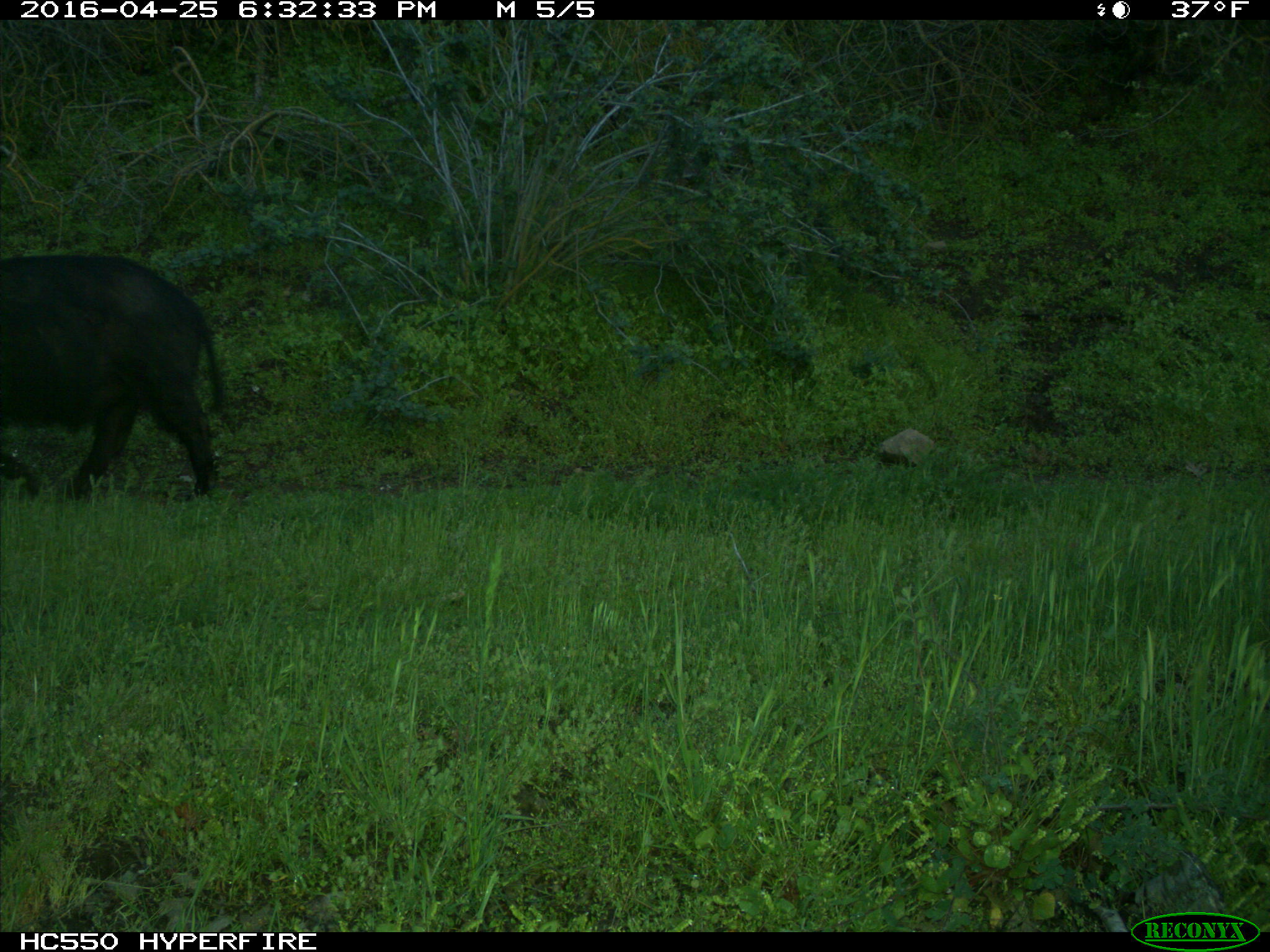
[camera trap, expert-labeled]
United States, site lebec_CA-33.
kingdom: Animalia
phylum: Chordata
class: Mammalia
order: Artiodactyla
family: Suidae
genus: Sus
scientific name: Sus scrofa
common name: wild boar